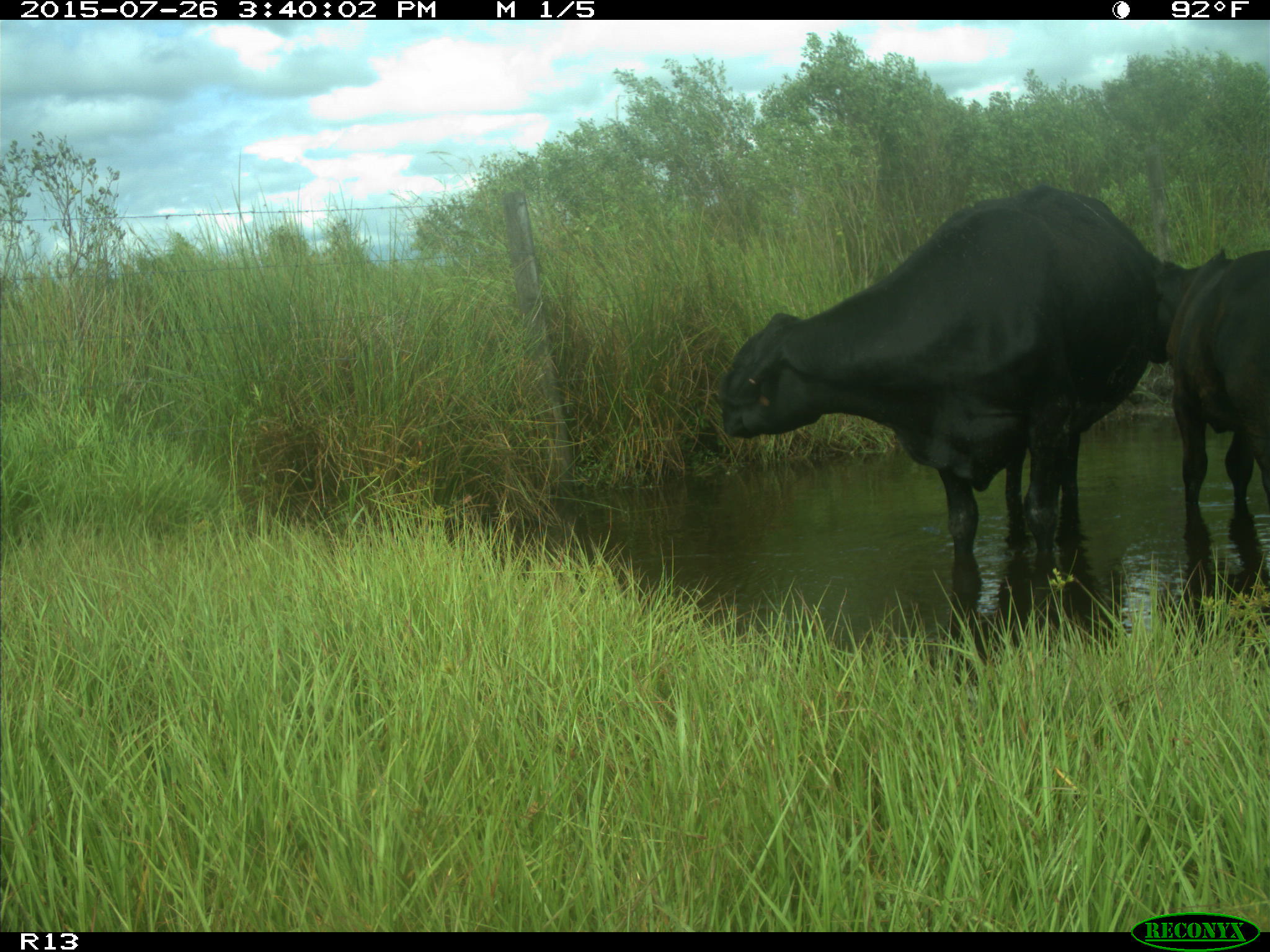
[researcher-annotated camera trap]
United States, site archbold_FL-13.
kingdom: Animalia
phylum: Chordata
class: Mammalia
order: Artiodactyla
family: Bovidae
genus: Bos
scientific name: Bos taurus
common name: domestic cow